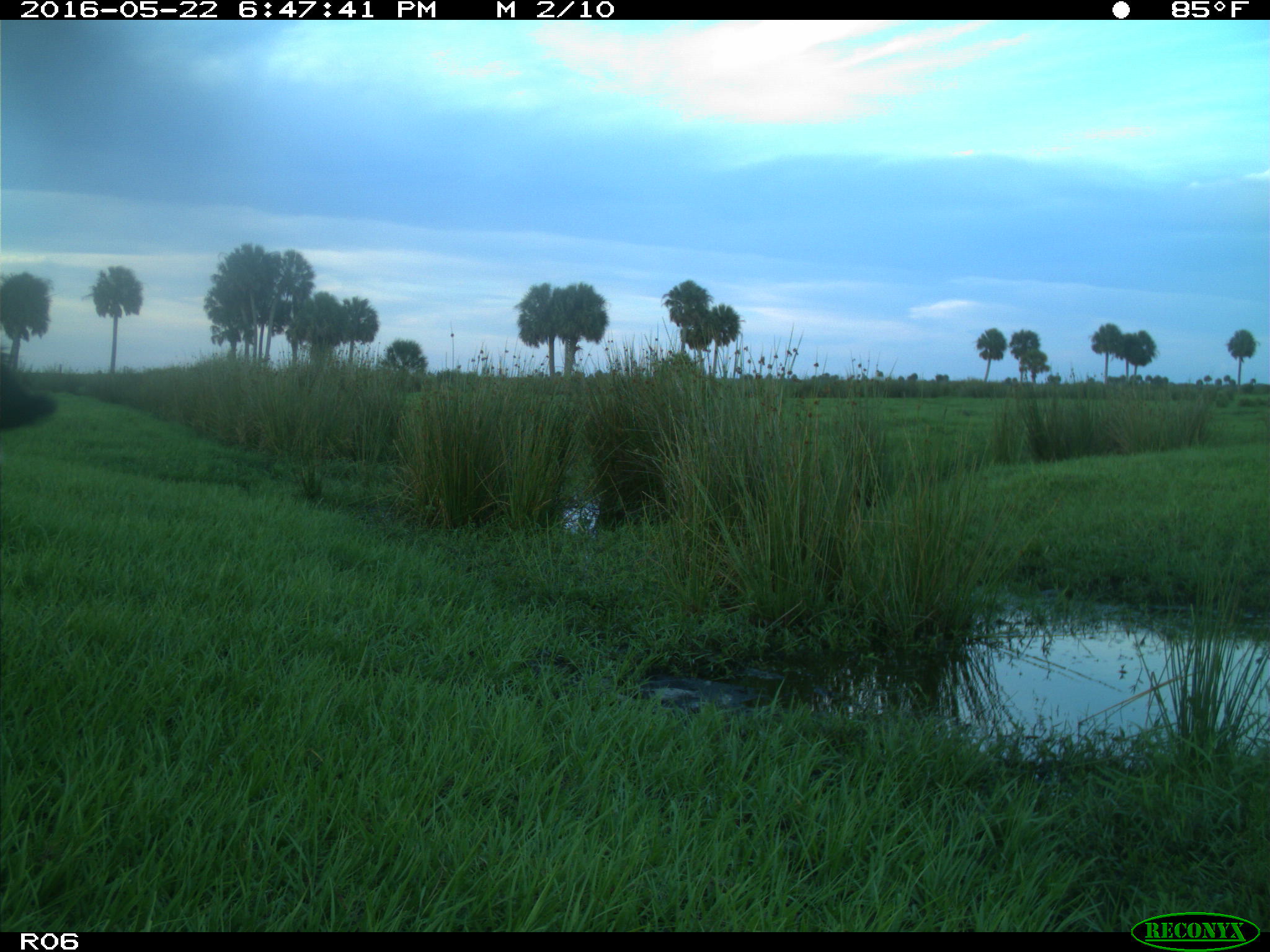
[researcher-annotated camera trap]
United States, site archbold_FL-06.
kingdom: Animalia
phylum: Chordata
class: Mammalia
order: Artiodactyla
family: Bovidae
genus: Bos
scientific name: Bos taurus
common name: domestic cow